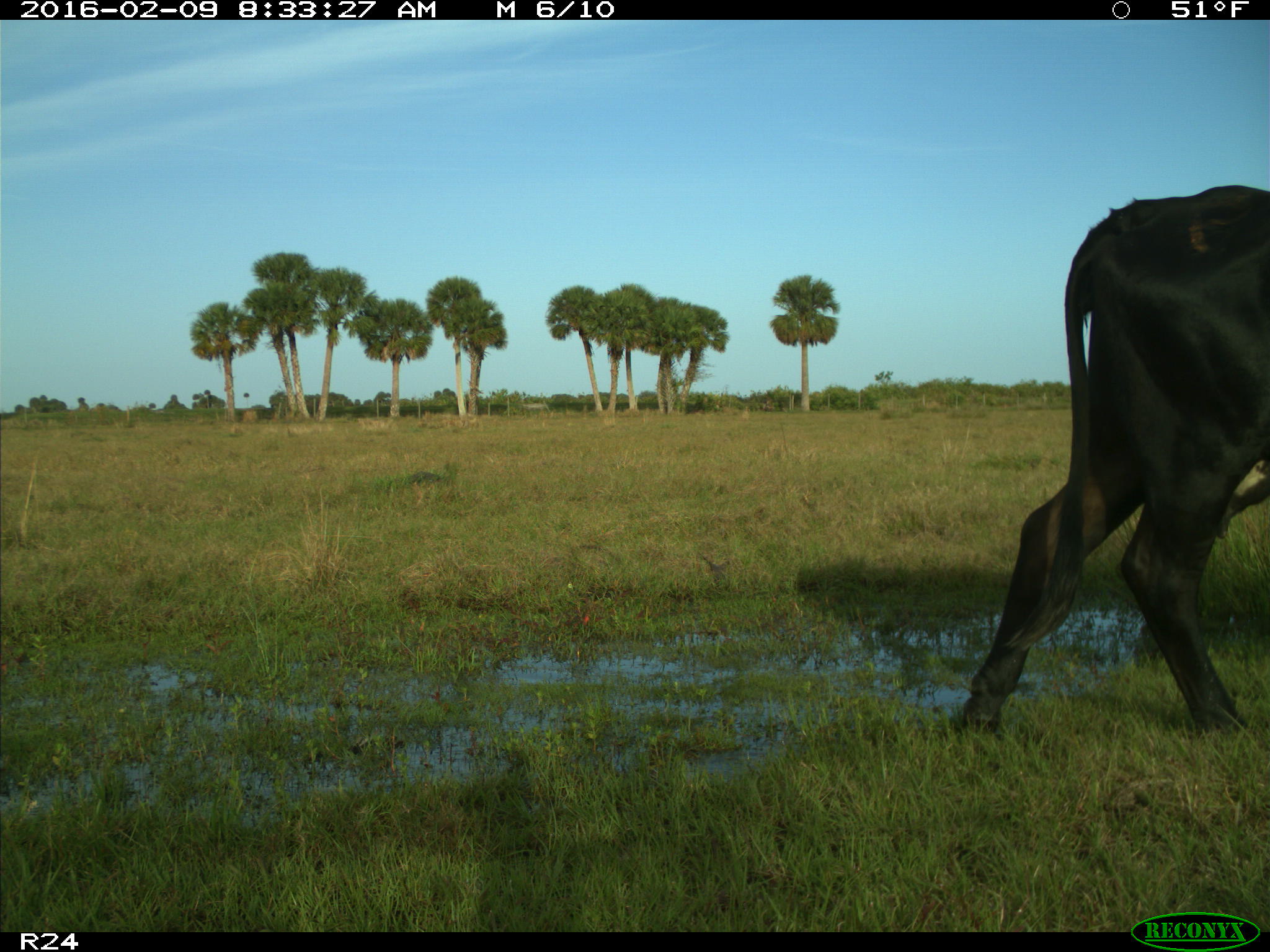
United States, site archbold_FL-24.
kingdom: Animalia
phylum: Chordata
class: Mammalia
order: Artiodactyla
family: Bovidae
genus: Bos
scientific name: Bos taurus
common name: domestic cow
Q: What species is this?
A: Bos taurus (domestic cow).